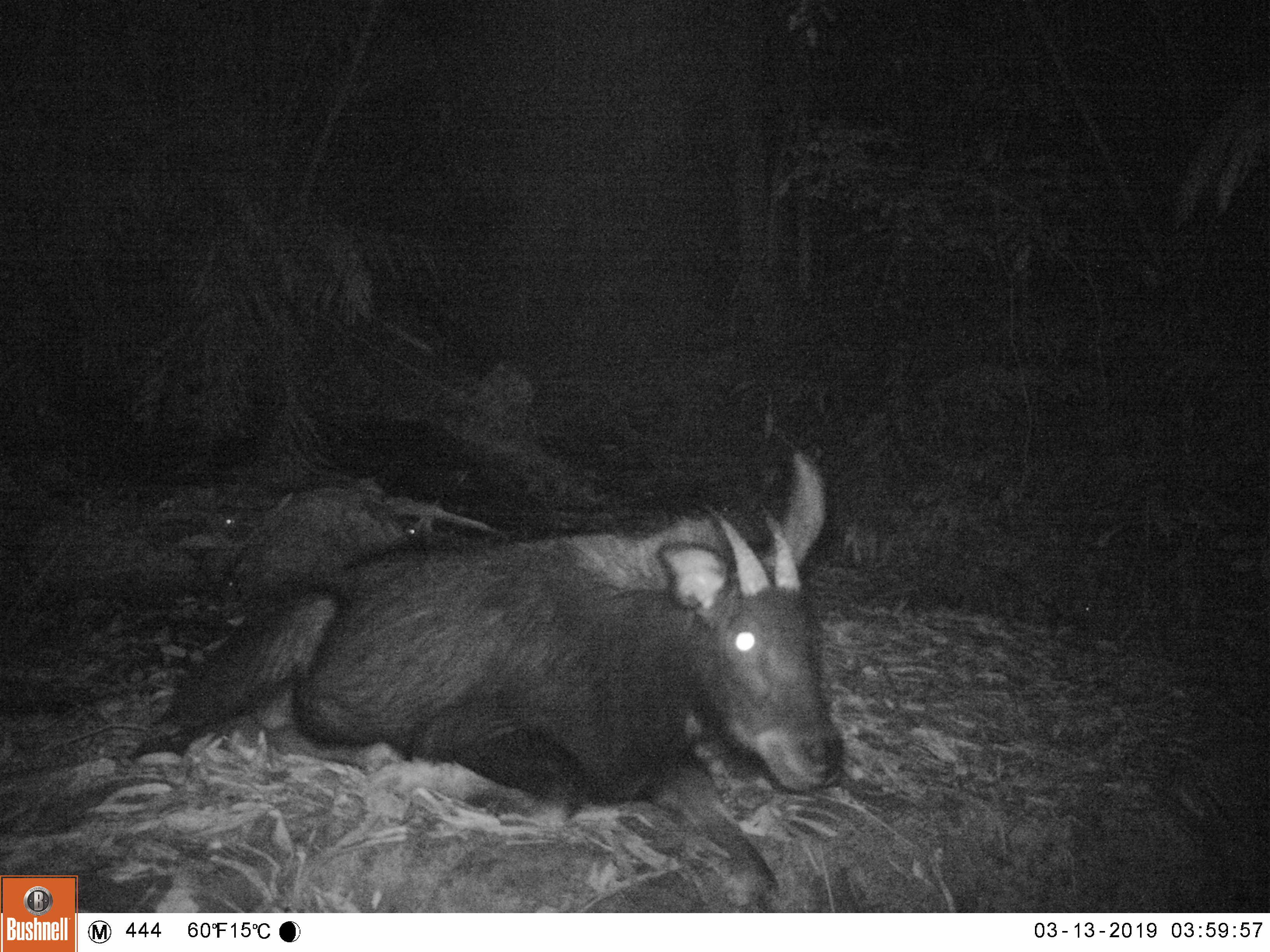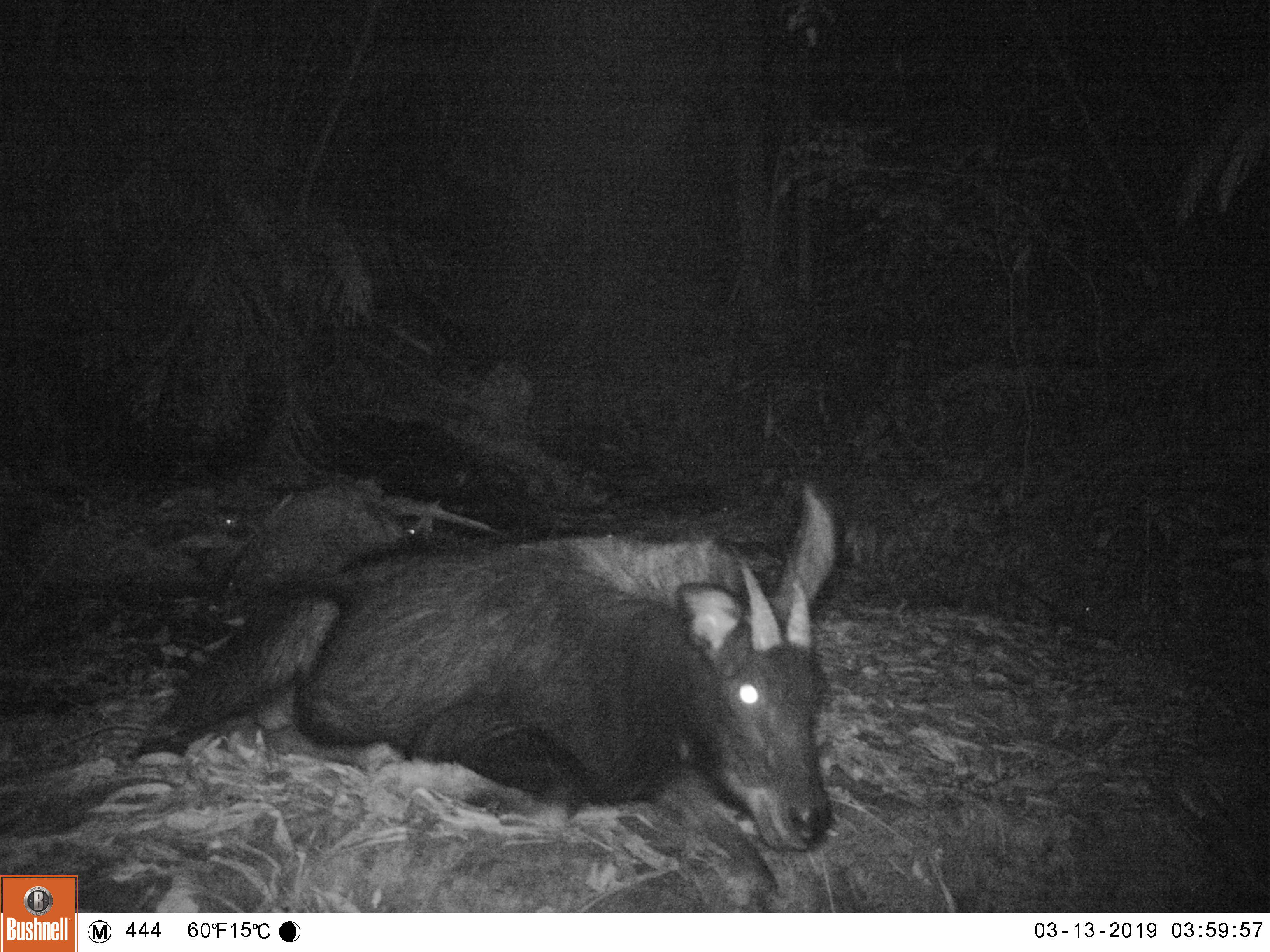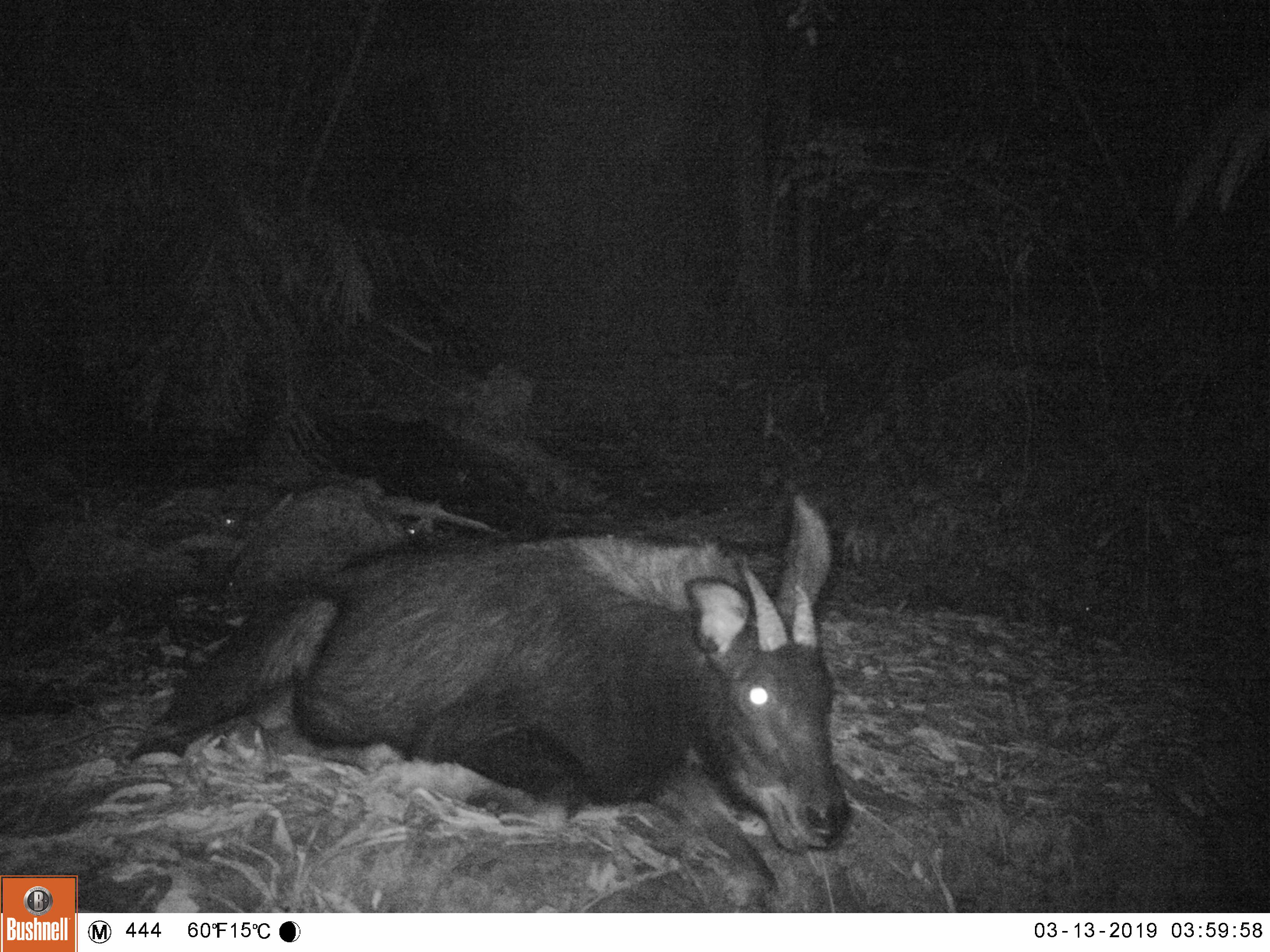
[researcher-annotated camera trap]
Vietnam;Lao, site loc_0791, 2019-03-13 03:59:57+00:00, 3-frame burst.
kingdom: Animalia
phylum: Chordata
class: Mammalia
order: Artiodactyla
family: Bovidae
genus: Capricornis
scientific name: Capricornis sumatraensis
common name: chinese serow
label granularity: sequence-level